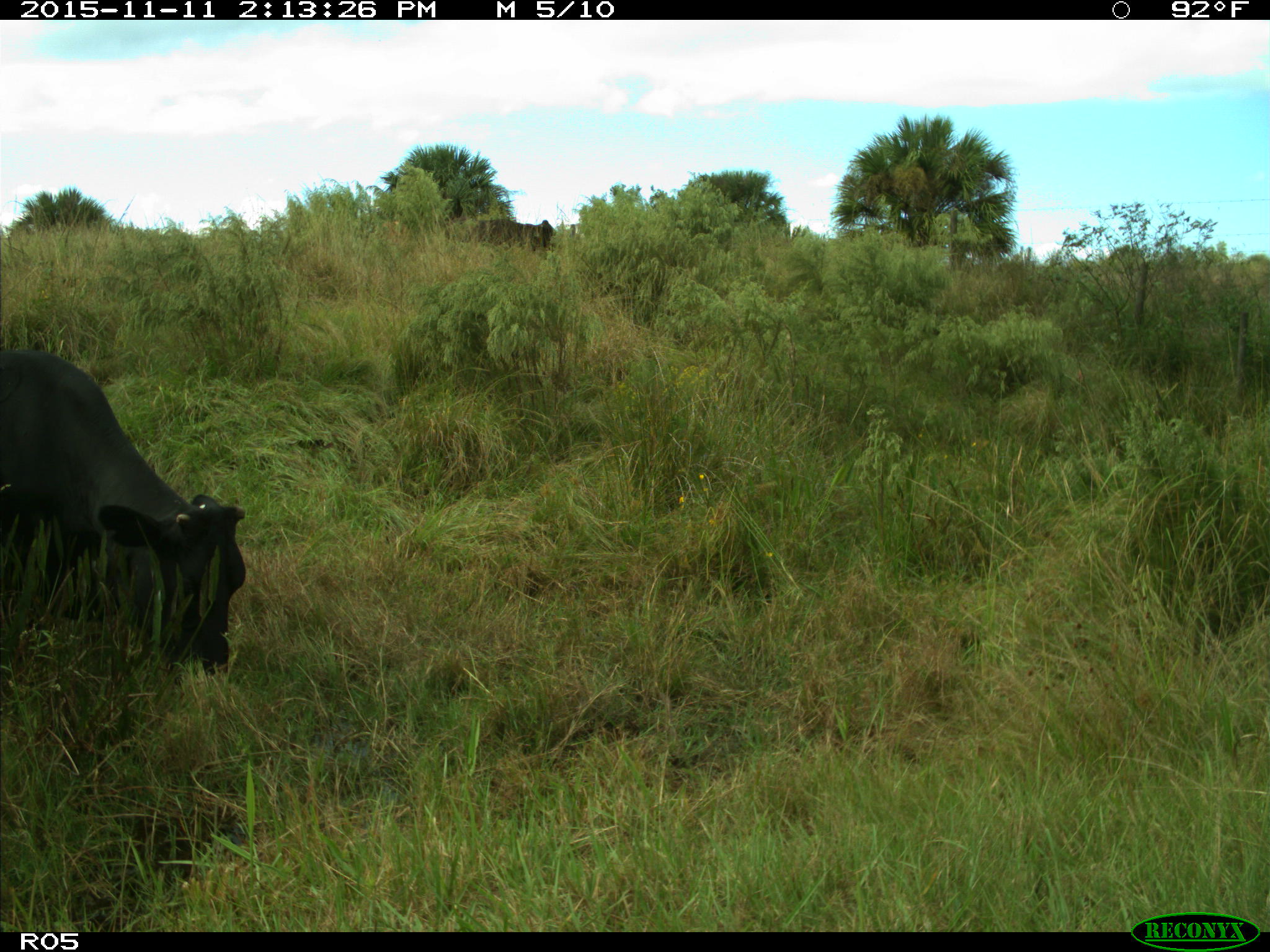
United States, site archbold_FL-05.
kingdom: Animalia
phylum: Chordata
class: Mammalia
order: Artiodactyla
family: Bovidae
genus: Bos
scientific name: Bos taurus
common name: domestic cow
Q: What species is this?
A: Bos taurus (domestic cow).